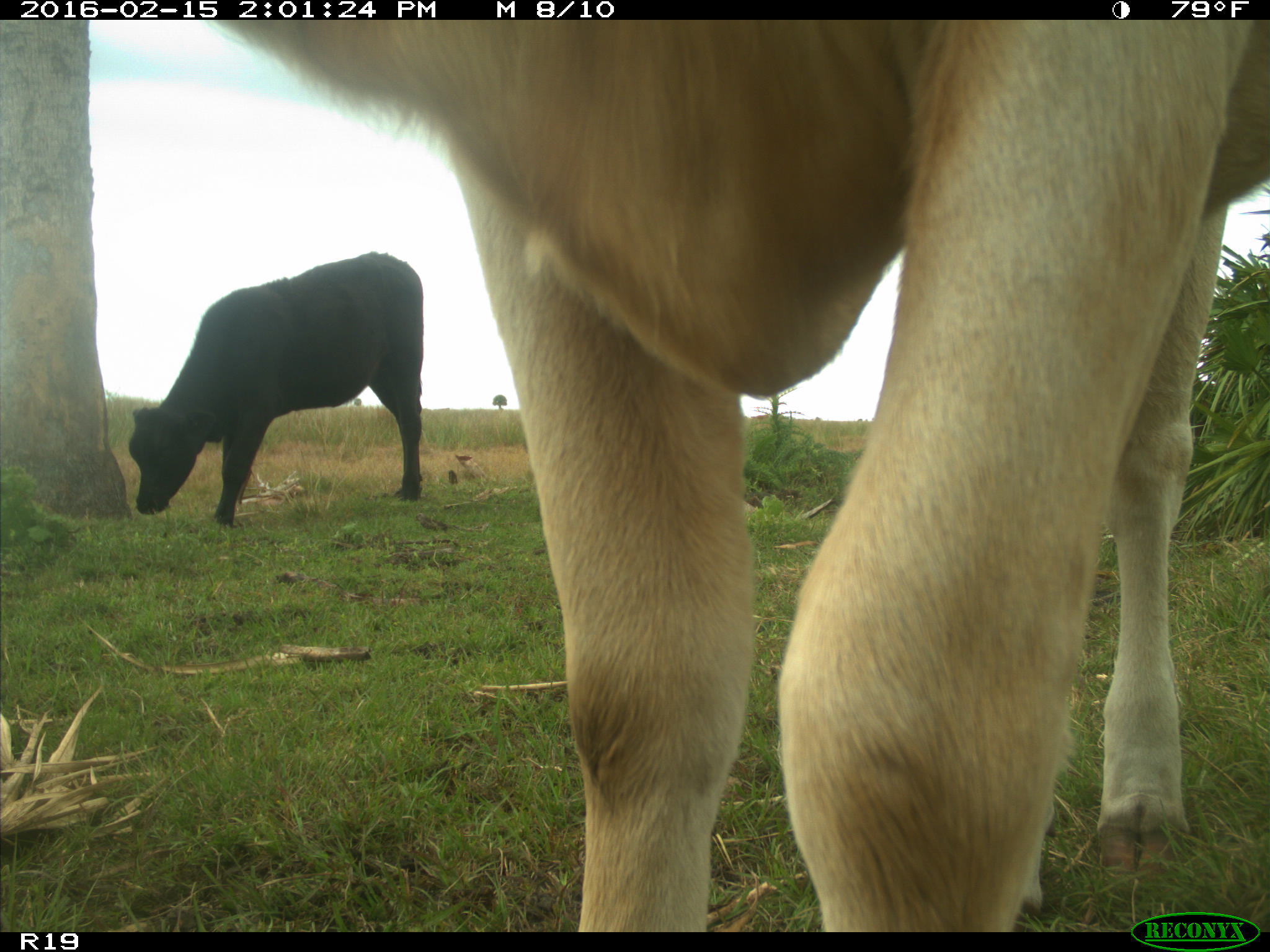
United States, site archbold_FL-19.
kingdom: Animalia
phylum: Chordata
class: Mammalia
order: Artiodactyla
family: Bovidae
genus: Bos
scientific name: Bos taurus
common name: domestic cow